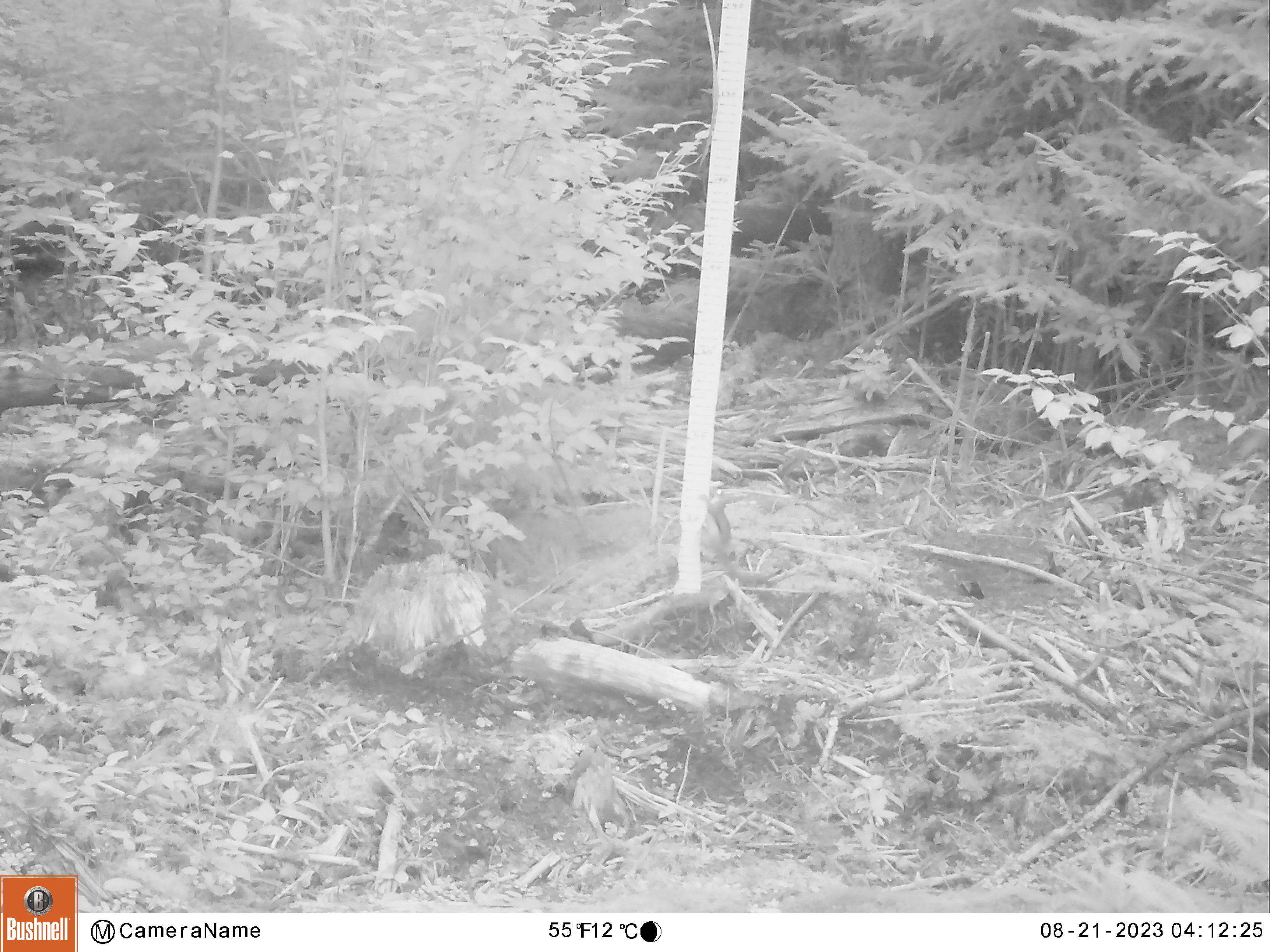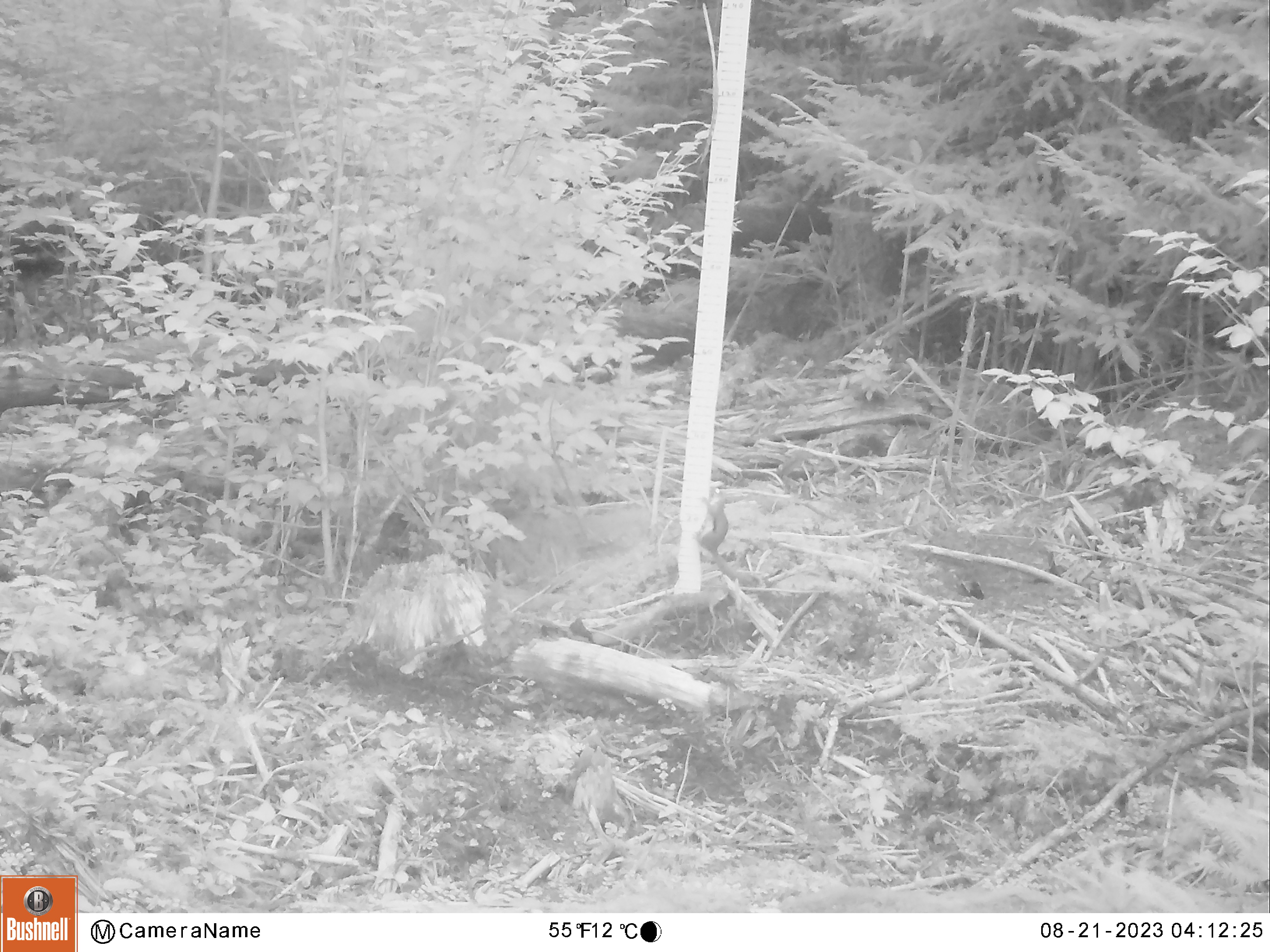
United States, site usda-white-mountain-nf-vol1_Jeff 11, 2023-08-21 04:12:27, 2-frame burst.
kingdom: Animalia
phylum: Chordata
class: Mammalia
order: Rodentia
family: Sciuridae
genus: Tamiasciurus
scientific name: Tamiasciurus hudsonicus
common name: red squirrel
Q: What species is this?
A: Red squirrel (Tamiasciurus hudsonicus).